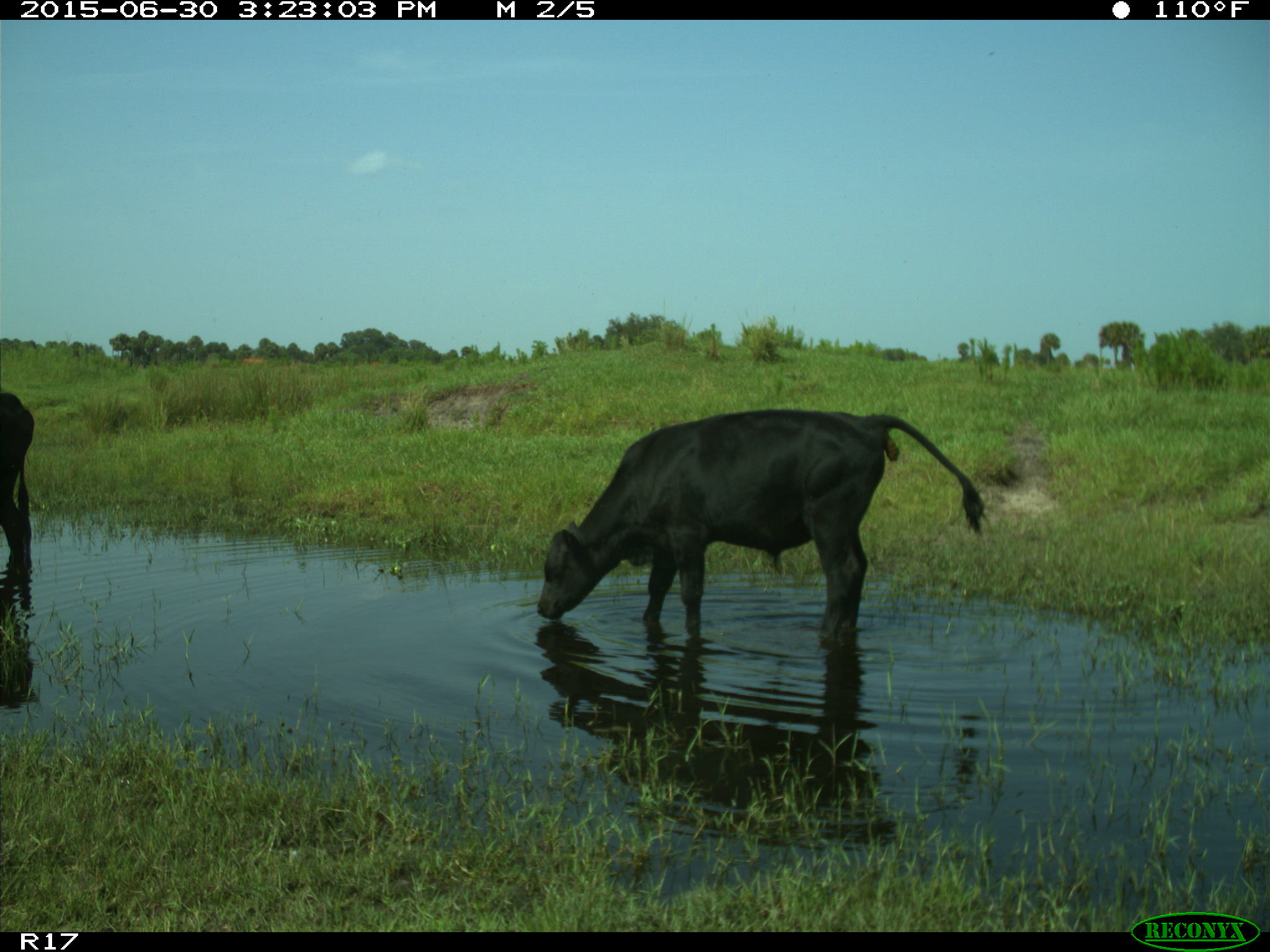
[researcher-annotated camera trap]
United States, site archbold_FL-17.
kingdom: Animalia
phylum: Chordata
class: Mammalia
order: Artiodactyla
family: Bovidae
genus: Bos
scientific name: Bos taurus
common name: domestic cow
Bos taurus (domestic cow).